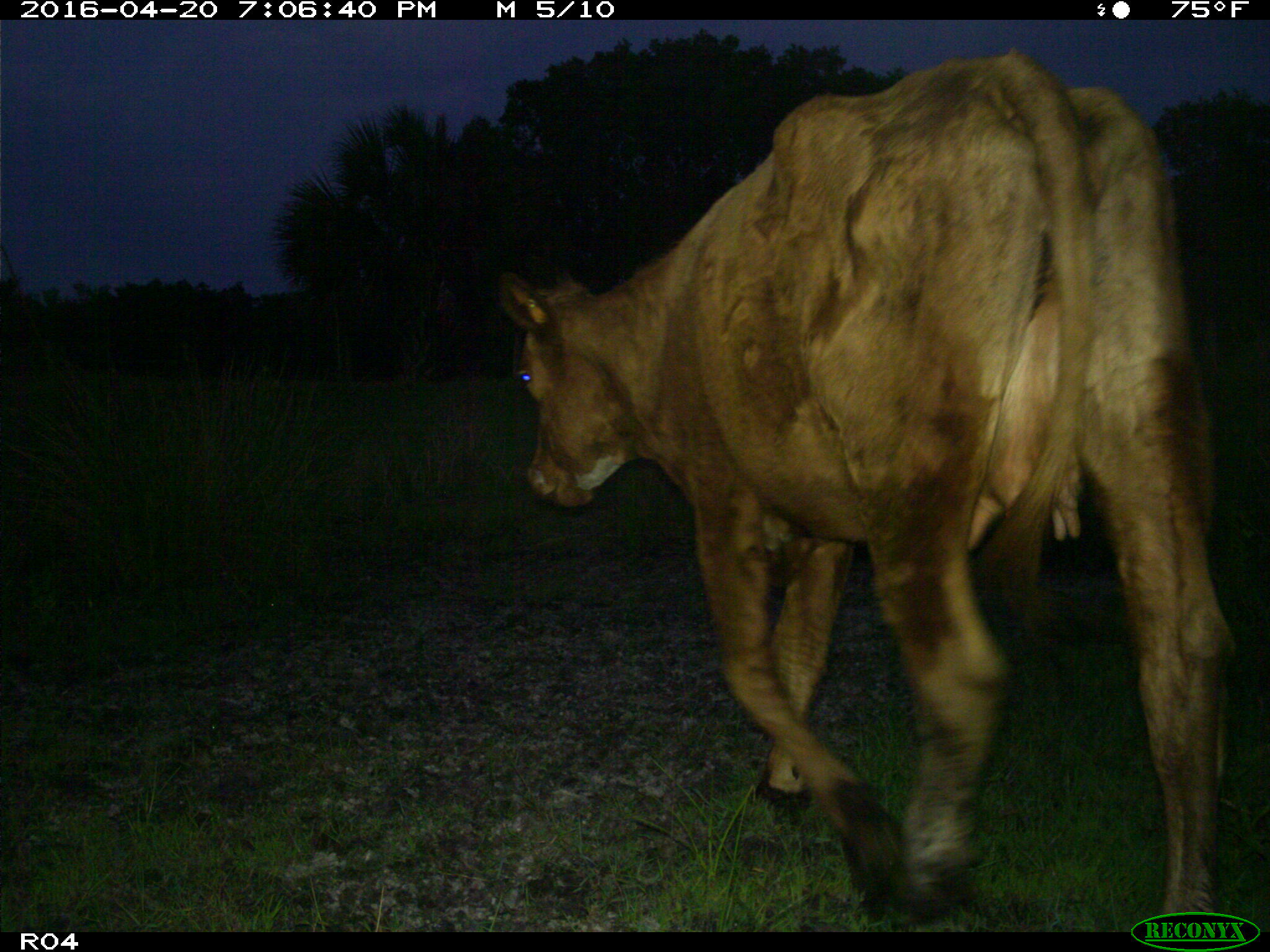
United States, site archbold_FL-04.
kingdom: Animalia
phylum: Chordata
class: Mammalia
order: Artiodactyla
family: Bovidae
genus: Bos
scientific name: Bos taurus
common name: domestic cow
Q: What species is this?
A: Bos taurus (domestic cow).